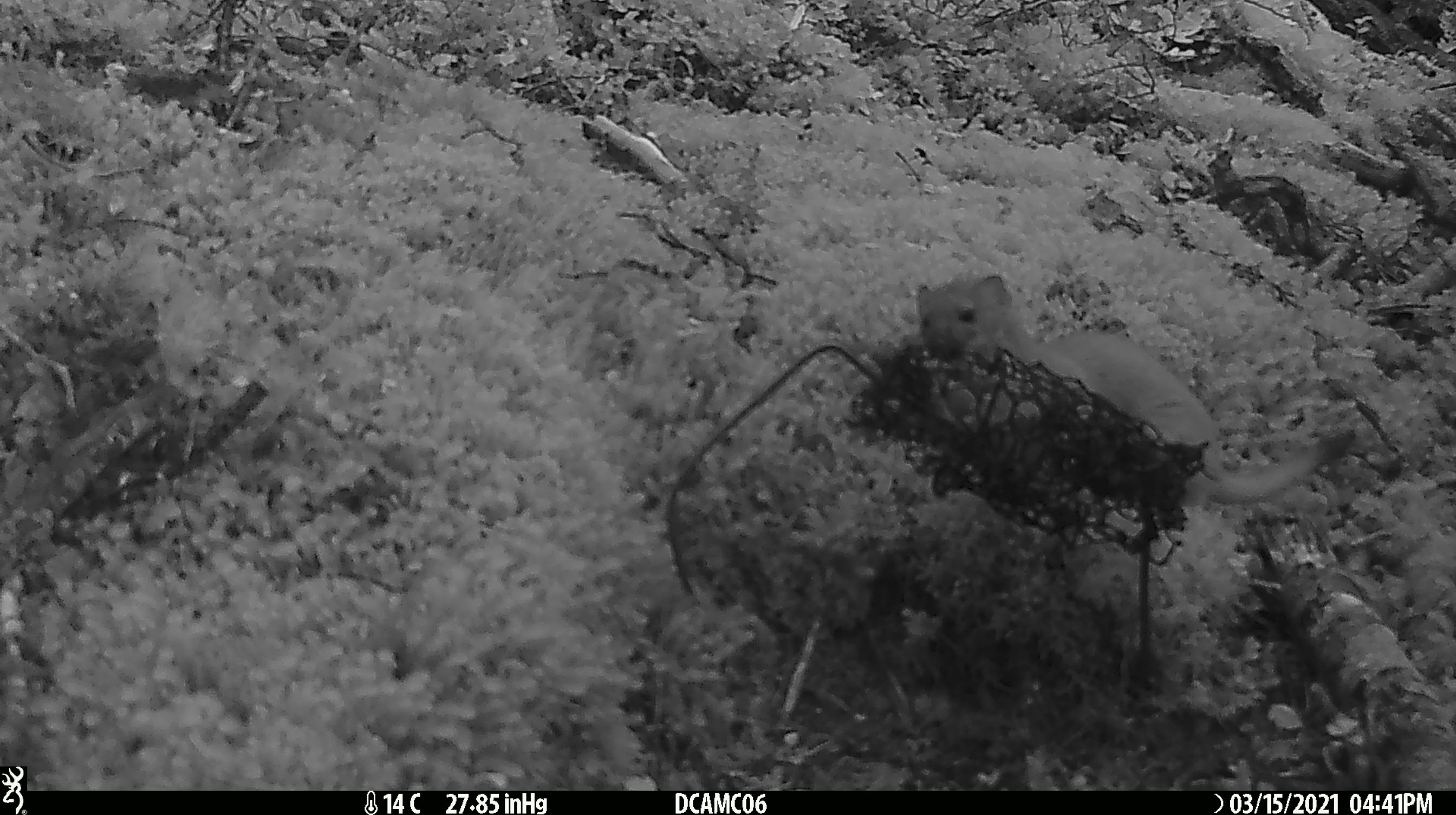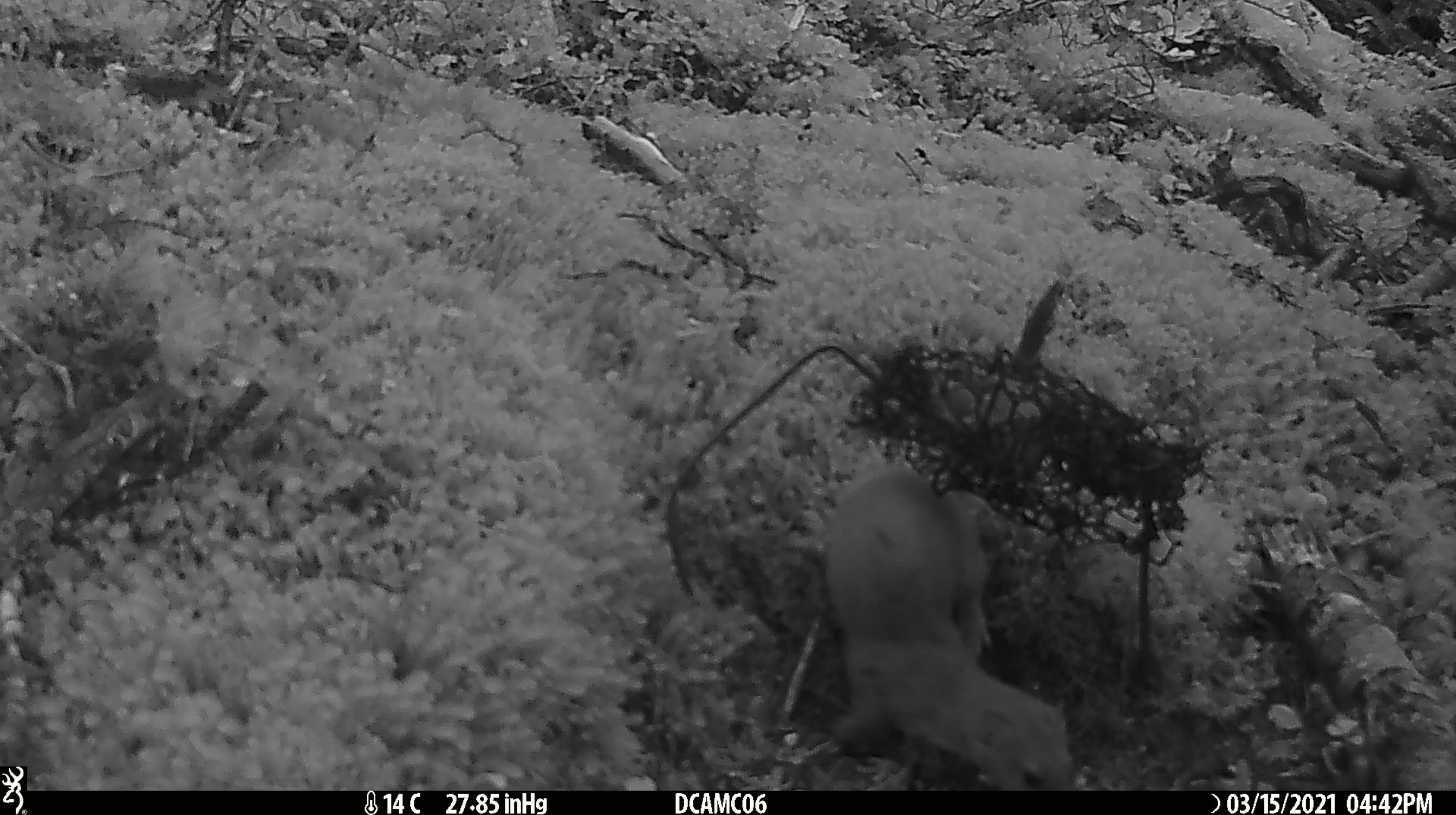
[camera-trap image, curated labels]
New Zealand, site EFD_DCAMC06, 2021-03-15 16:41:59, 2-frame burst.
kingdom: Animalia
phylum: Chordata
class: Mammalia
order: Carnivora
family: Mustelidae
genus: Mustela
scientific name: Mustela erminea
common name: stoat